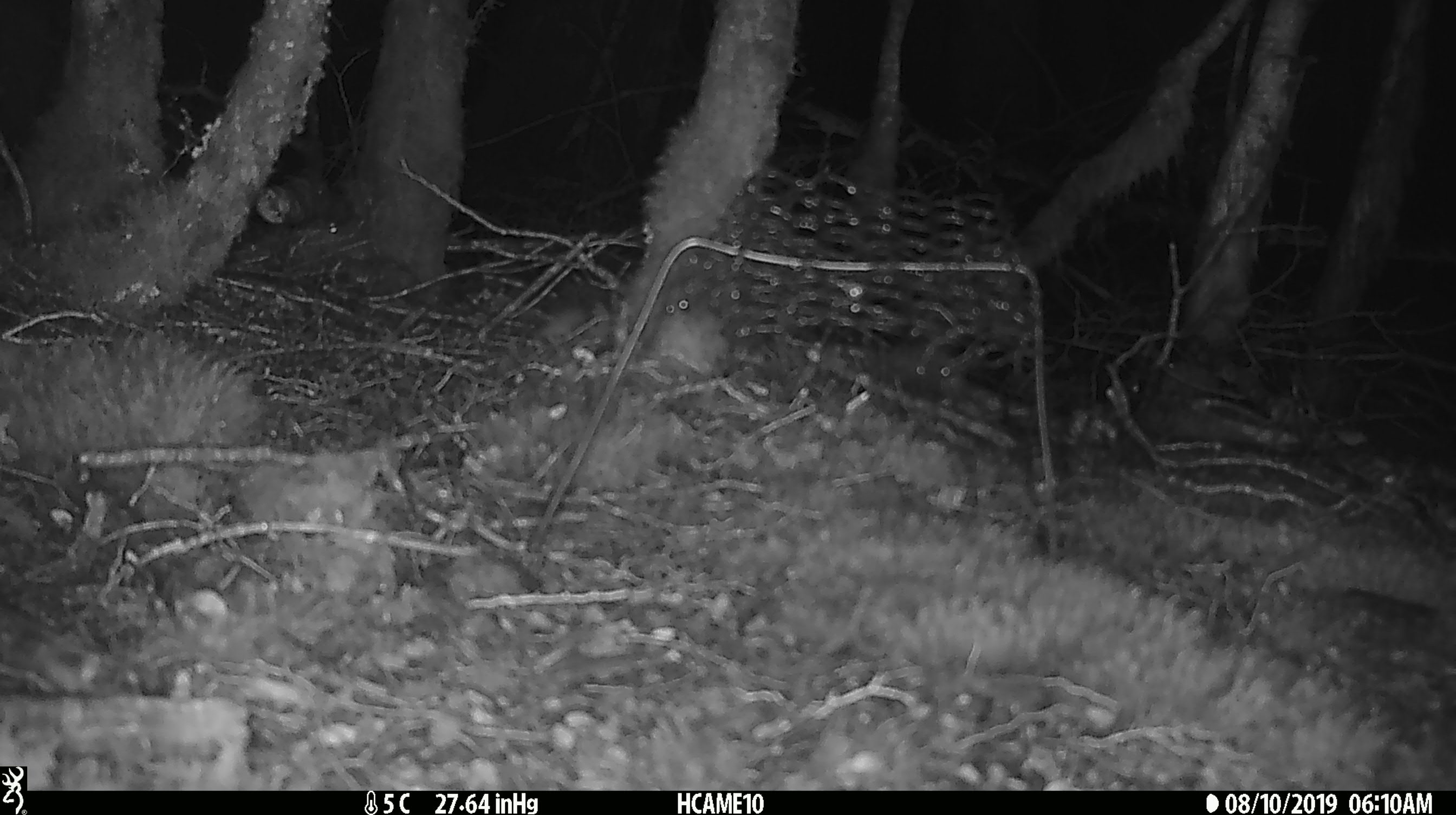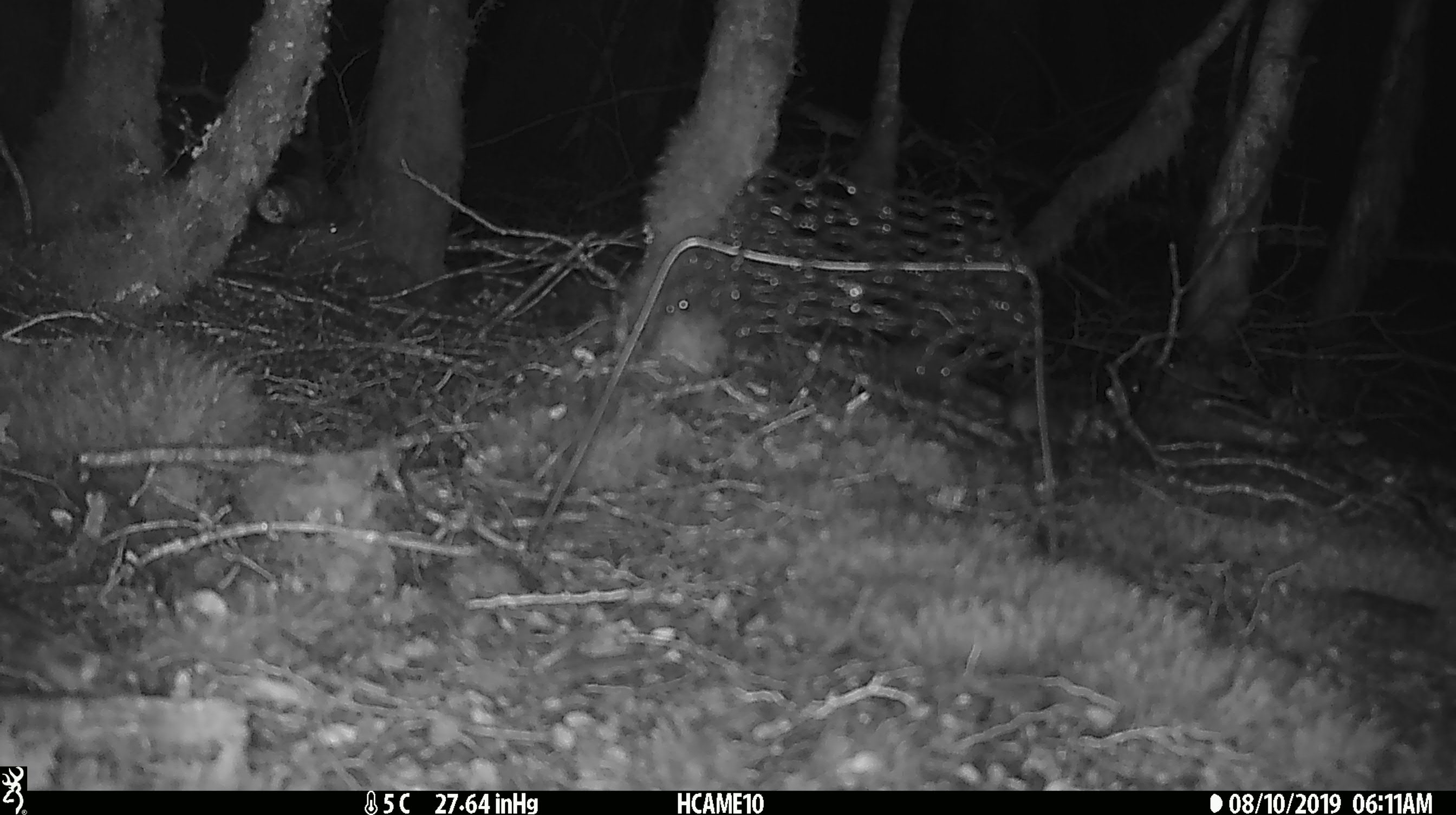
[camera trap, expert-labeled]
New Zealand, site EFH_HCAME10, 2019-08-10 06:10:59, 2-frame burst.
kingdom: Animalia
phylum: Chordata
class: Mammalia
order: Rodentia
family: Muridae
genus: Mus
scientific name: Mus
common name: mouse